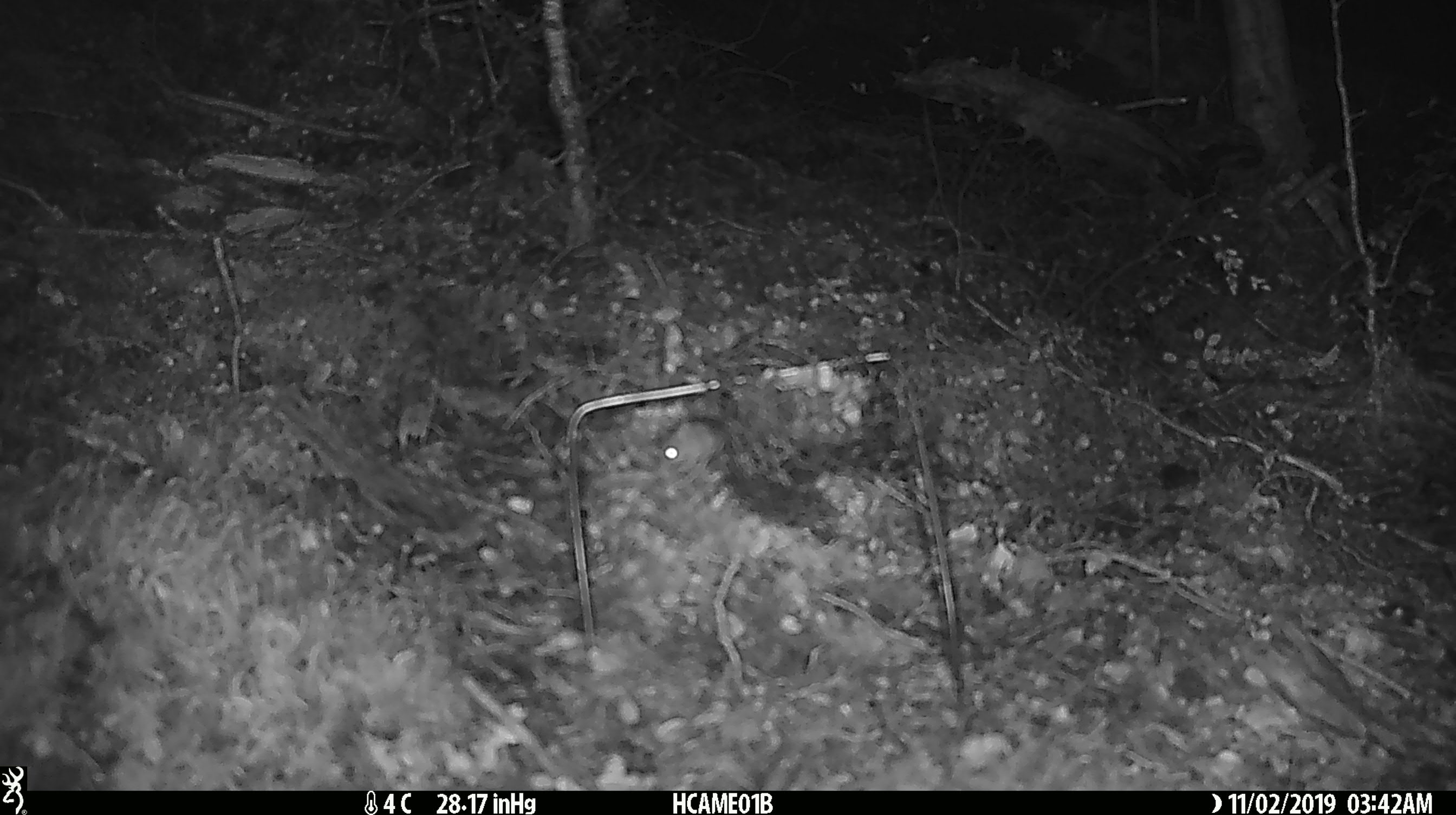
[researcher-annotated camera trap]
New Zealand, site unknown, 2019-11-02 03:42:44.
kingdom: Animalia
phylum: Chordata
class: Mammalia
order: Rodentia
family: Muridae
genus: Mus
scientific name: Mus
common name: mouse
Mouse (Mus).